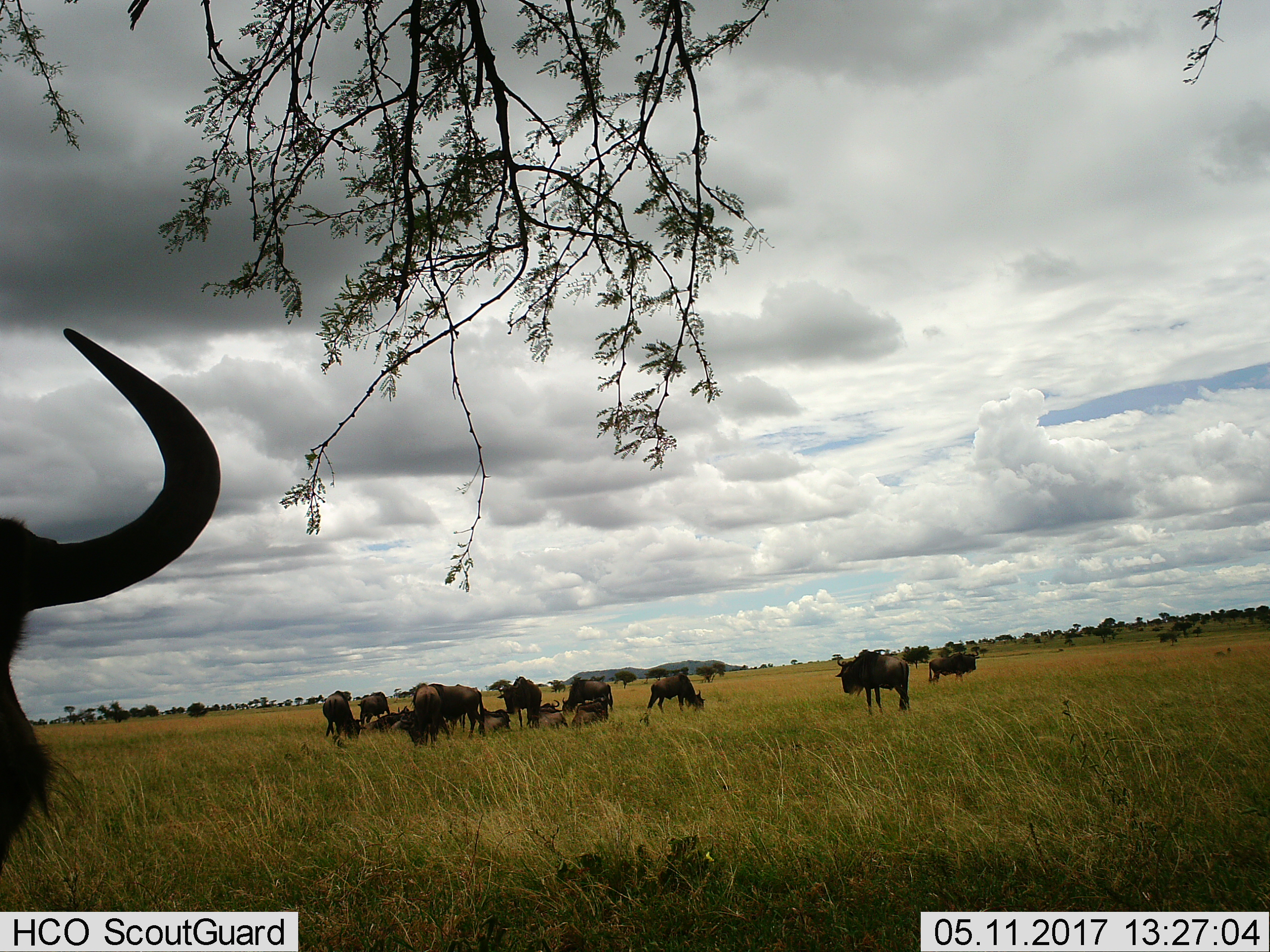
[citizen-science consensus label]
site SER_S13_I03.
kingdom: Animalia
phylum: Chordata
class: Mammalia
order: Artiodactyla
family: Bovidae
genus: Connochaetes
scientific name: Connochaetes taurinus taurinus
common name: blue wildebeest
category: wildebeestblue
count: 11-50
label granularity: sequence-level